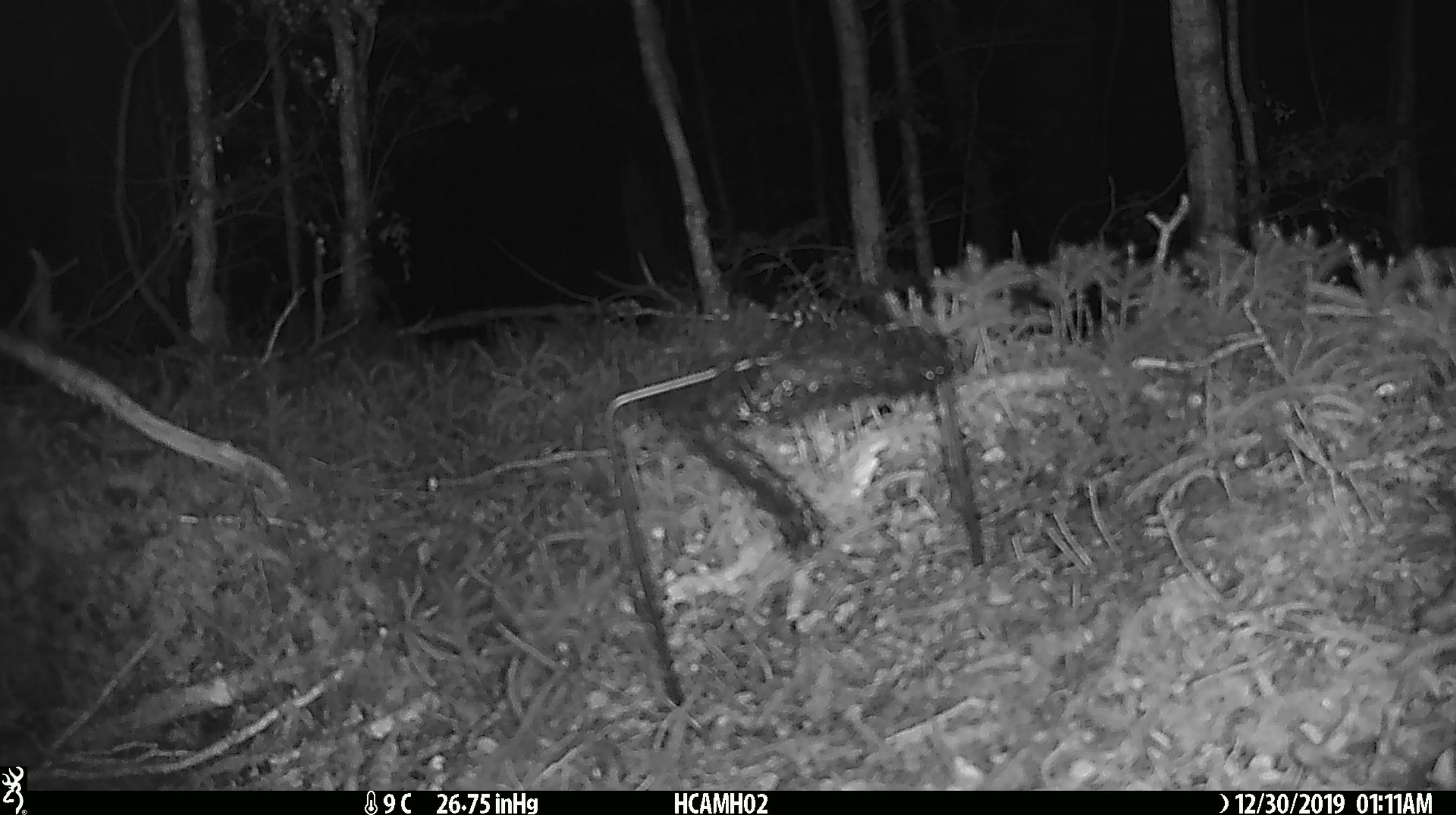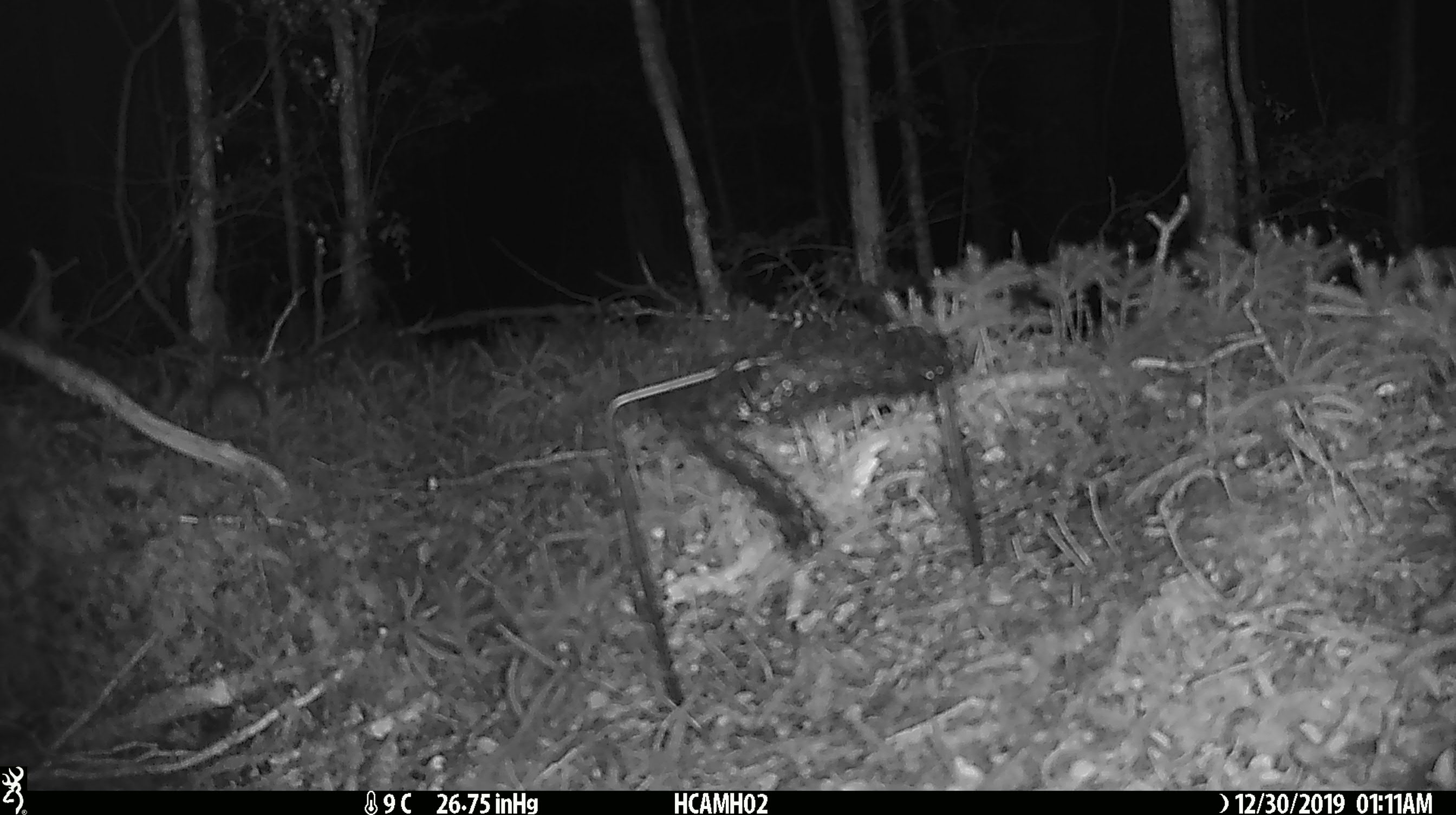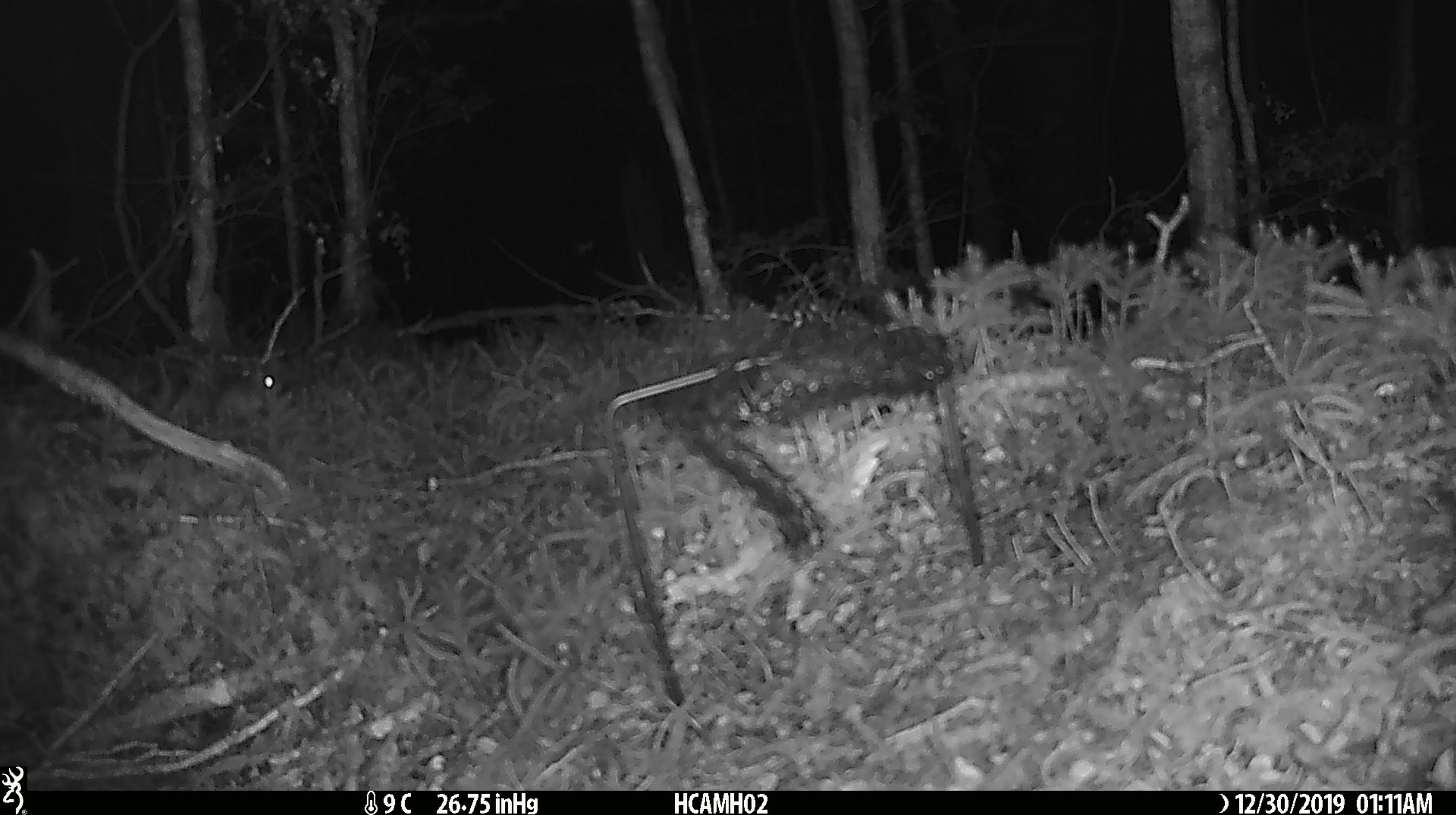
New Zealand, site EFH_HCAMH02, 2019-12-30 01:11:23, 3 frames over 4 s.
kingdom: Animalia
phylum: Chordata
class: Mammalia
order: Rodentia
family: Muridae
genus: Mus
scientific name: Mus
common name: mouse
Mouse (Mus).